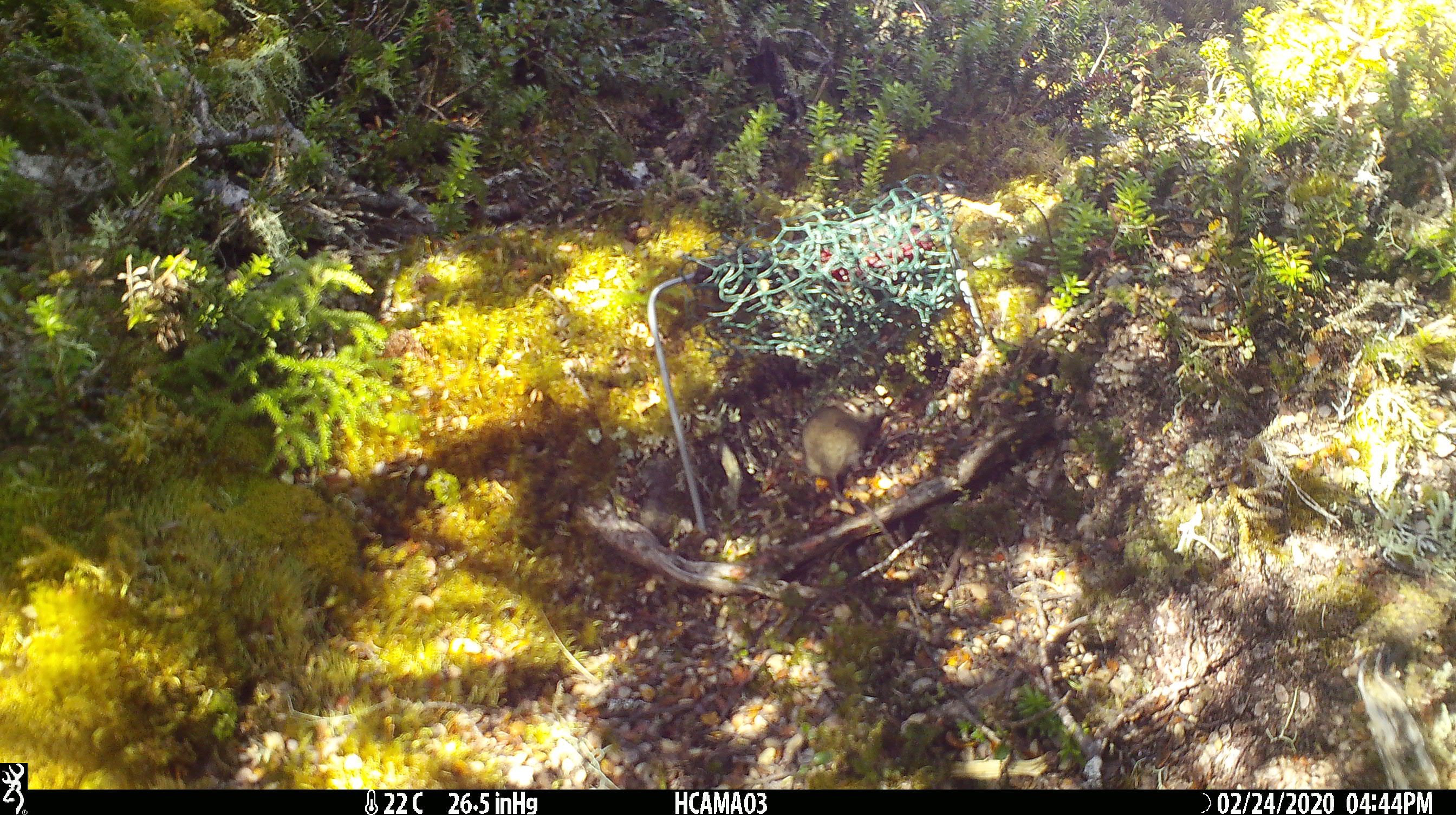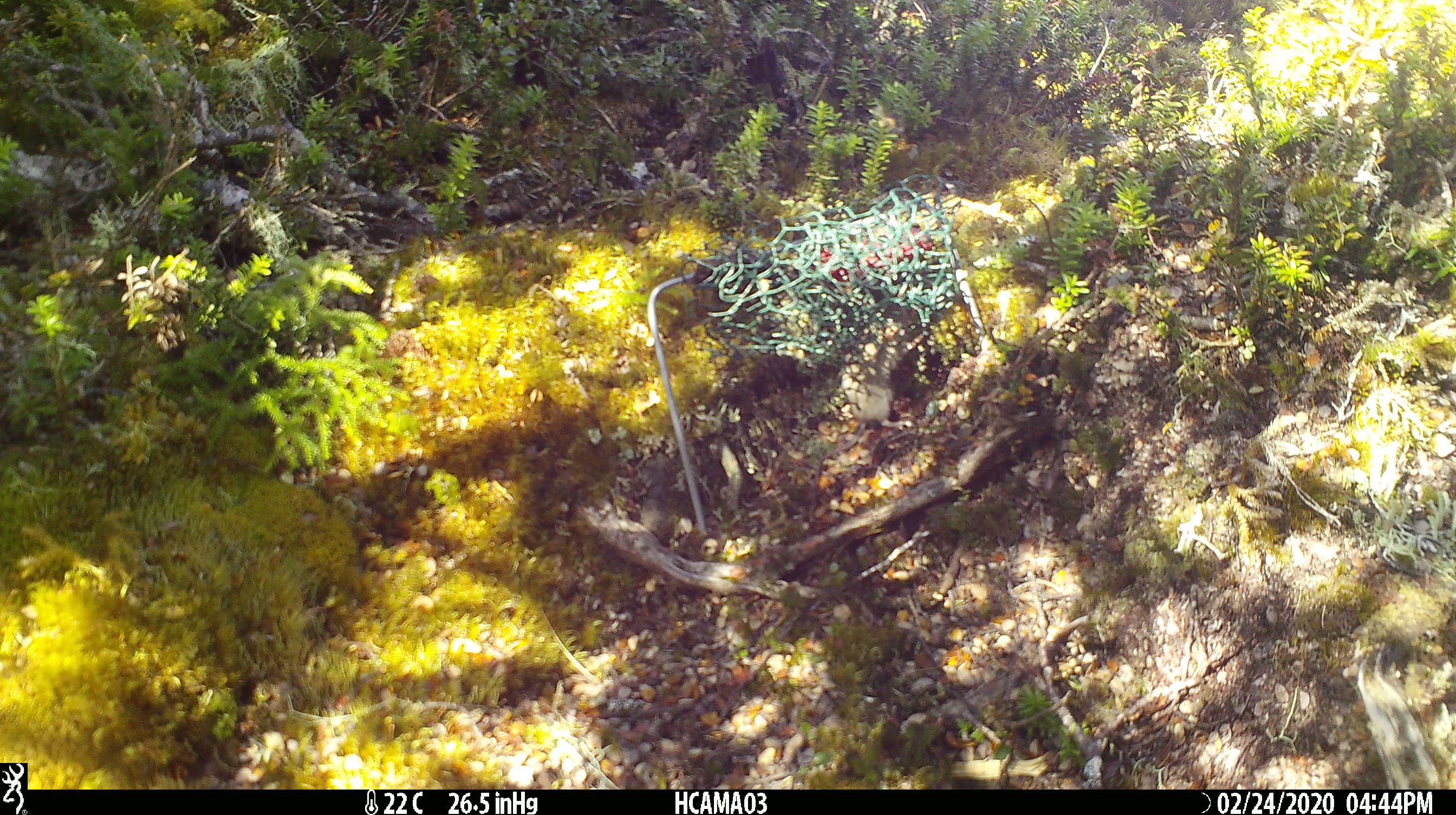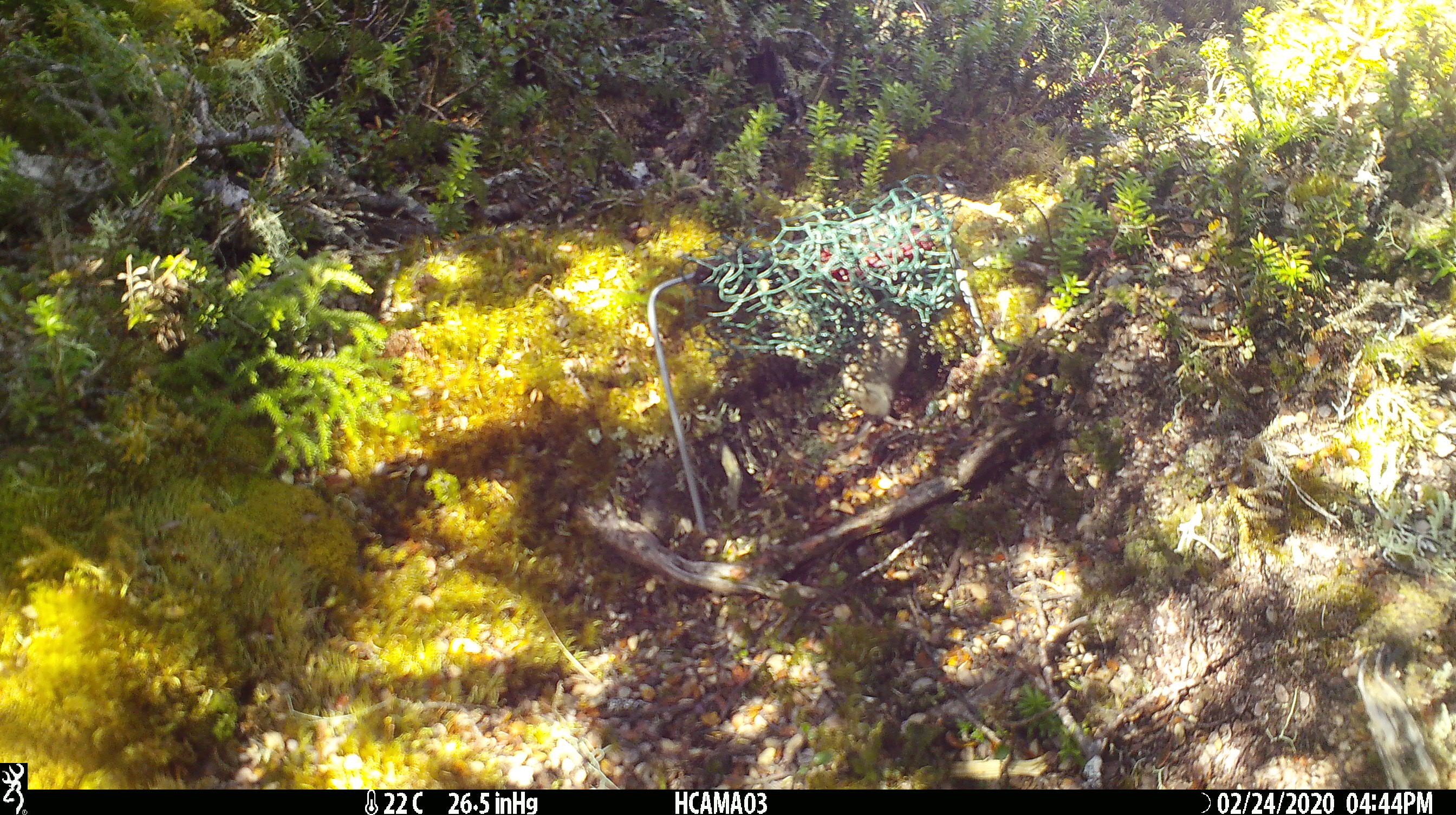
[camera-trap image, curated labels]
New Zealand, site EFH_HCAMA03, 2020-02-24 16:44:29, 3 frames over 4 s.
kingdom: Animalia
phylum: Chordata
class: Mammalia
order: Rodentia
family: Muridae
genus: Mus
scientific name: Mus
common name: mouse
Mouse (Mus).